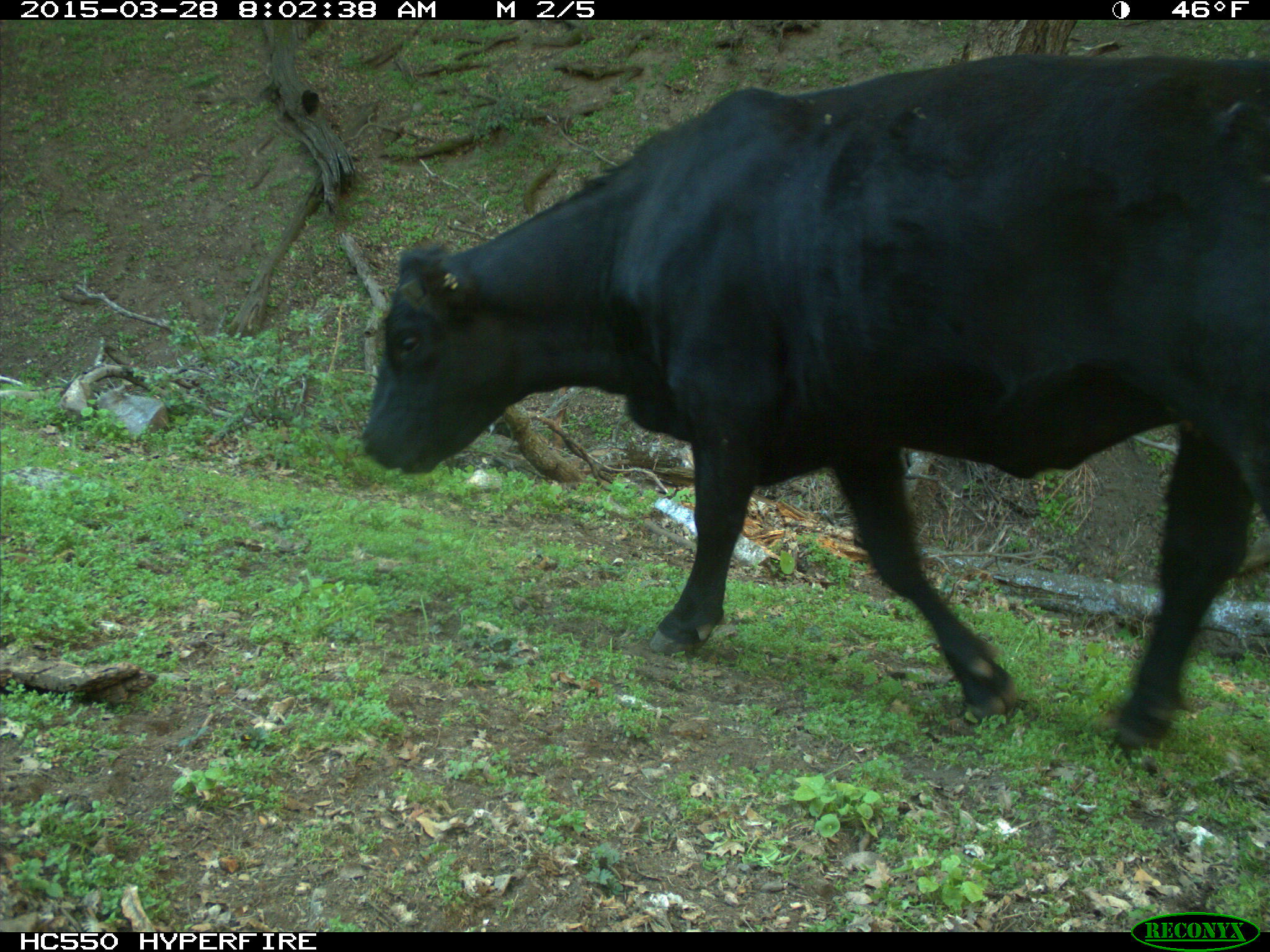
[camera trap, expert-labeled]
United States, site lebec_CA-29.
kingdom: Animalia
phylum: Chordata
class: Mammalia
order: Artiodactyla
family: Bovidae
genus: Bos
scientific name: Bos taurus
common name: domestic cow